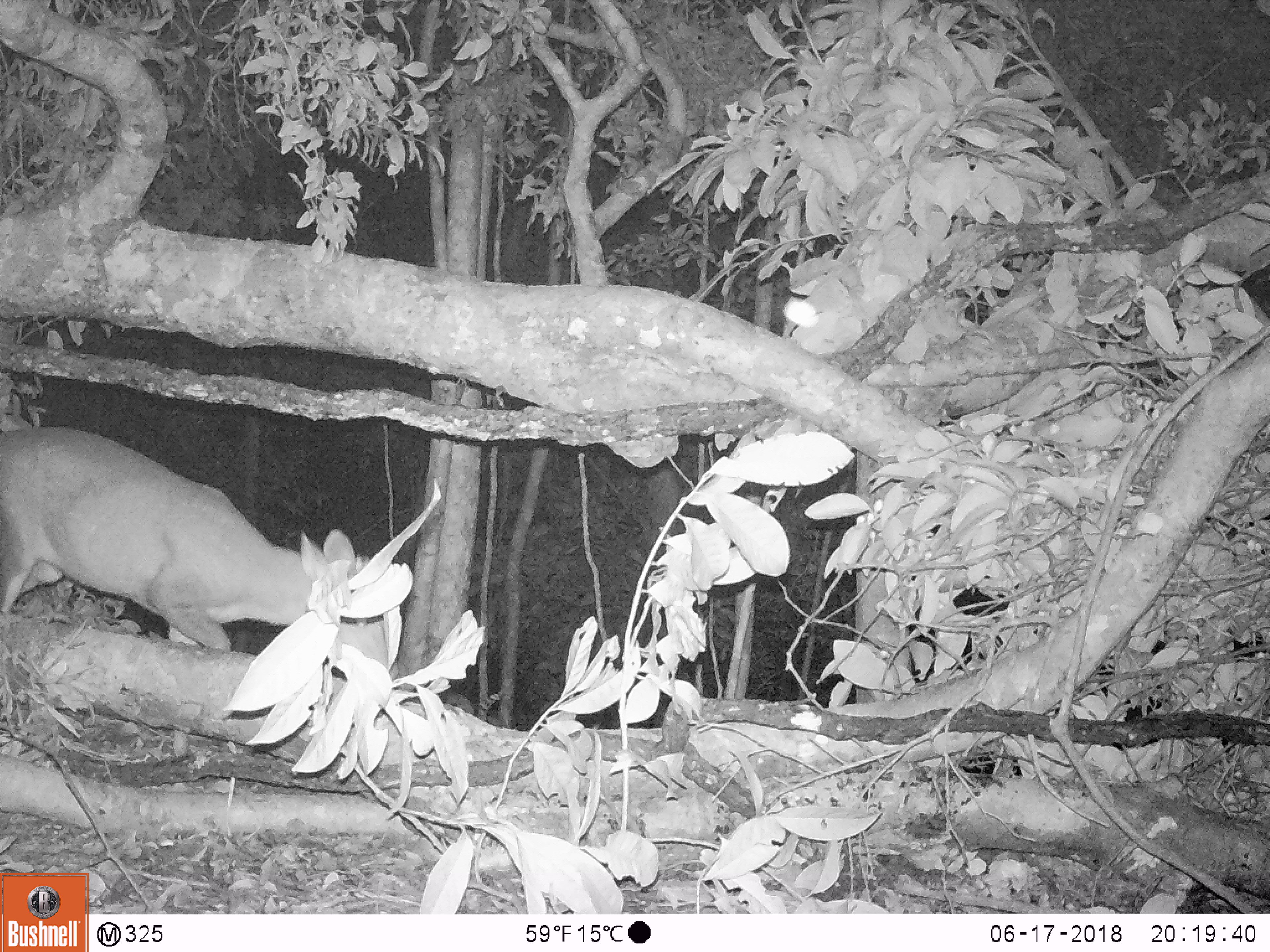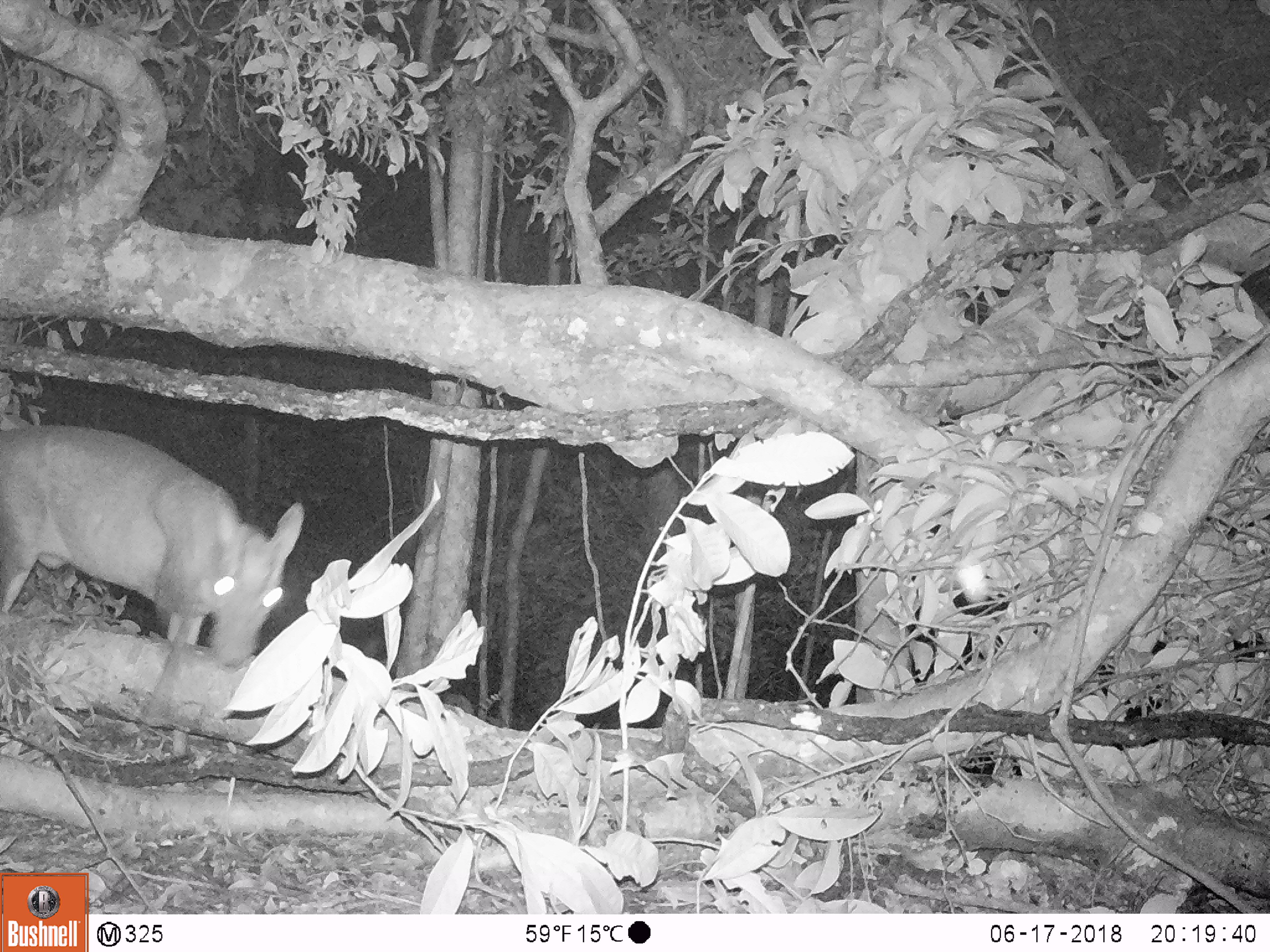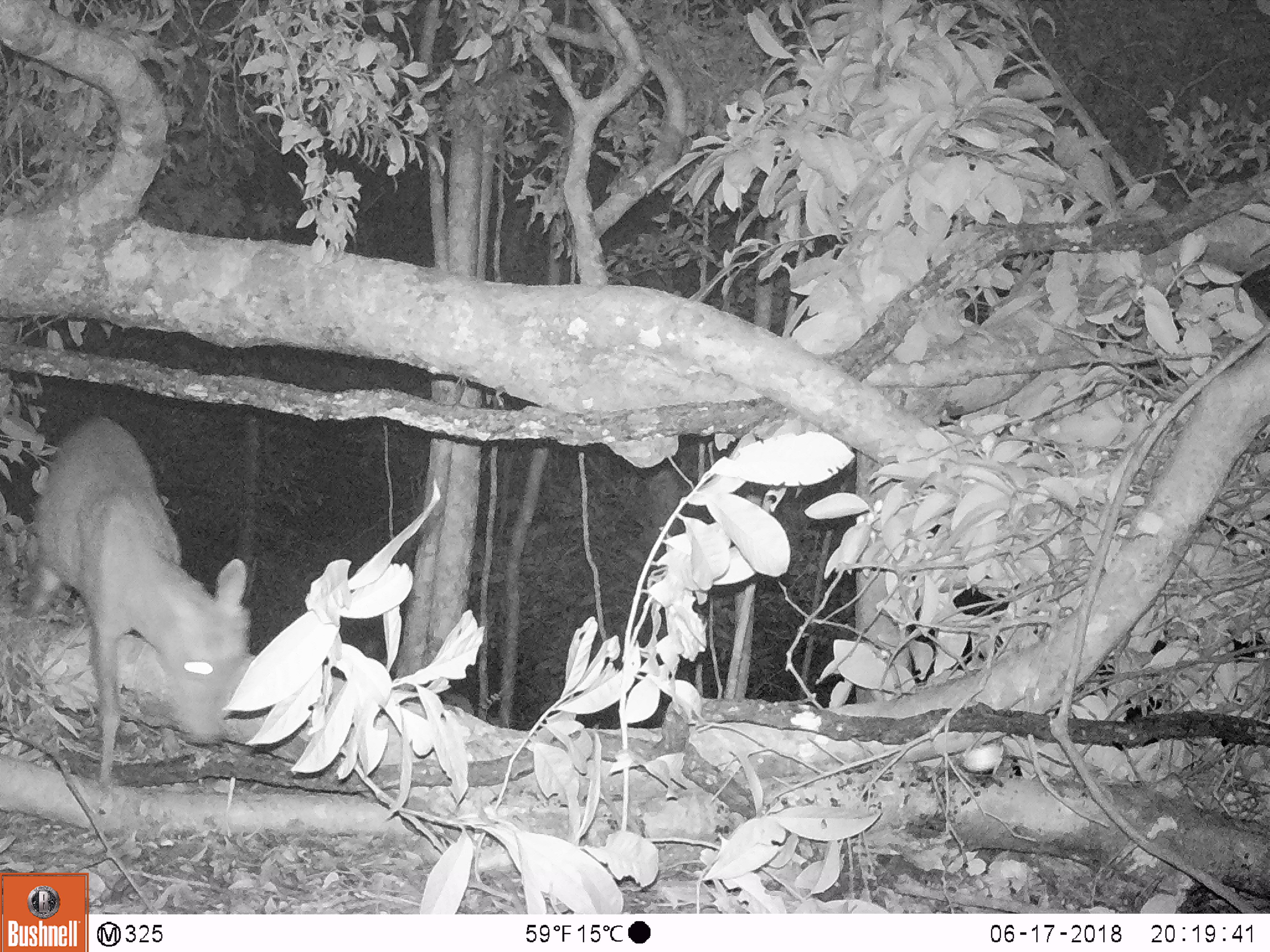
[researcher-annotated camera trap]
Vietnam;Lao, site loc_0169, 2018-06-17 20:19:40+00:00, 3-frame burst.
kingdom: Animalia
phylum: Chordata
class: Mammalia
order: Artiodactyla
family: Cervidae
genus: Muntiacus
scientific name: Muntiacus rooseveltorum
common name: roosevelt's muntjac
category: roosevelts muntjac group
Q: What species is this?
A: Roosevelts muntjac group (roosevelt's muntjac) (Muntiacus rooseveltorum).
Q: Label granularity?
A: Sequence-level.